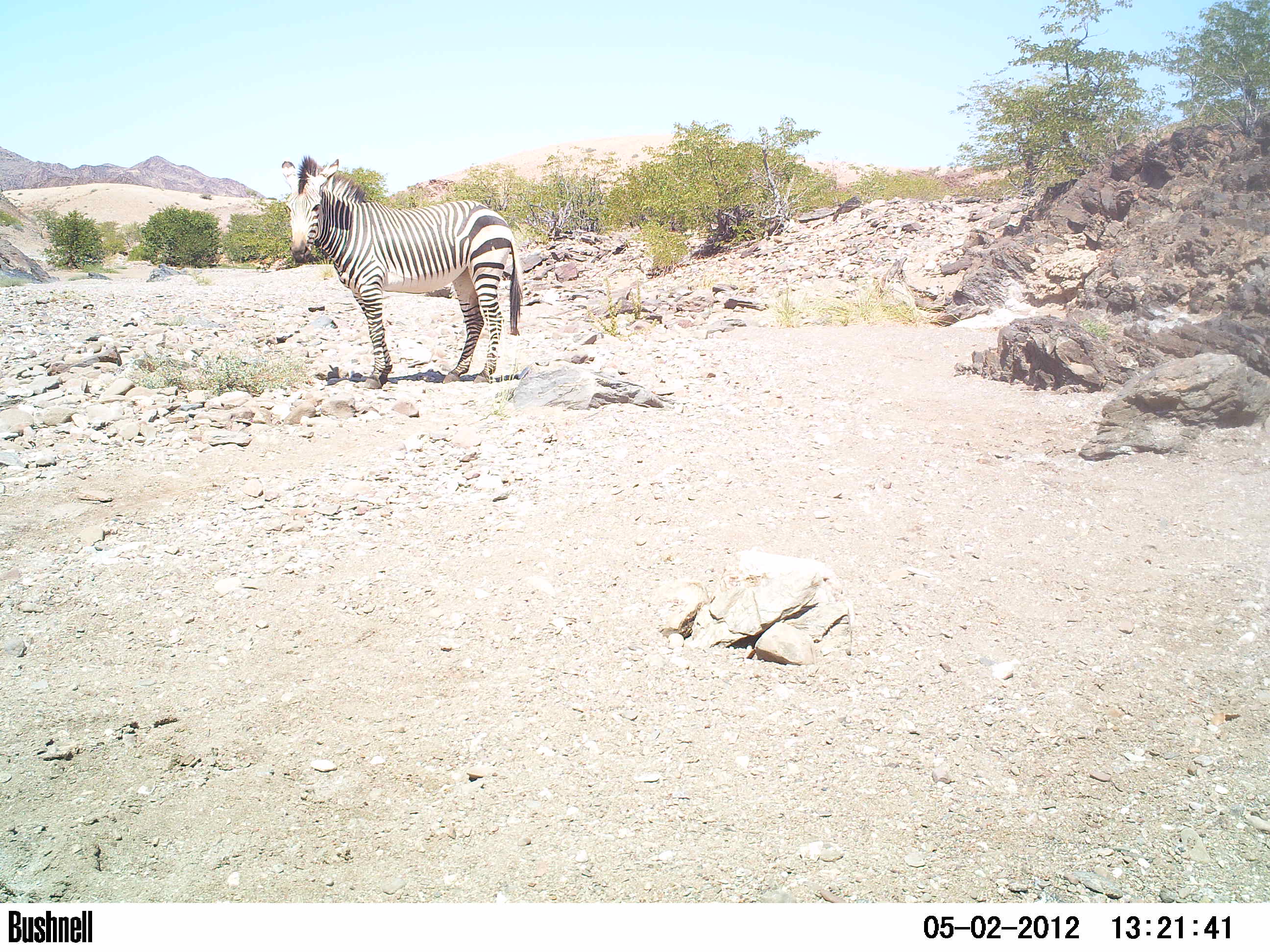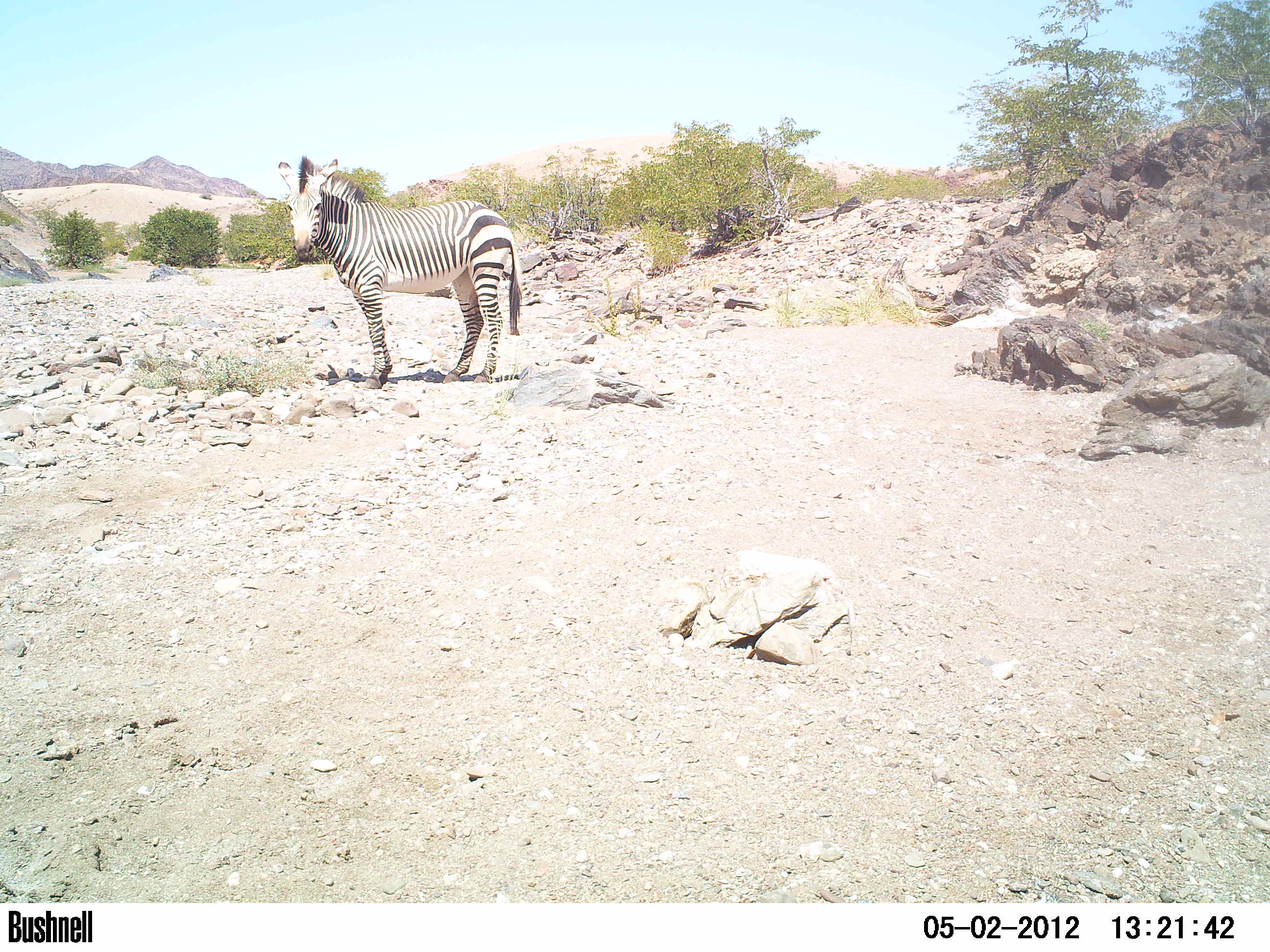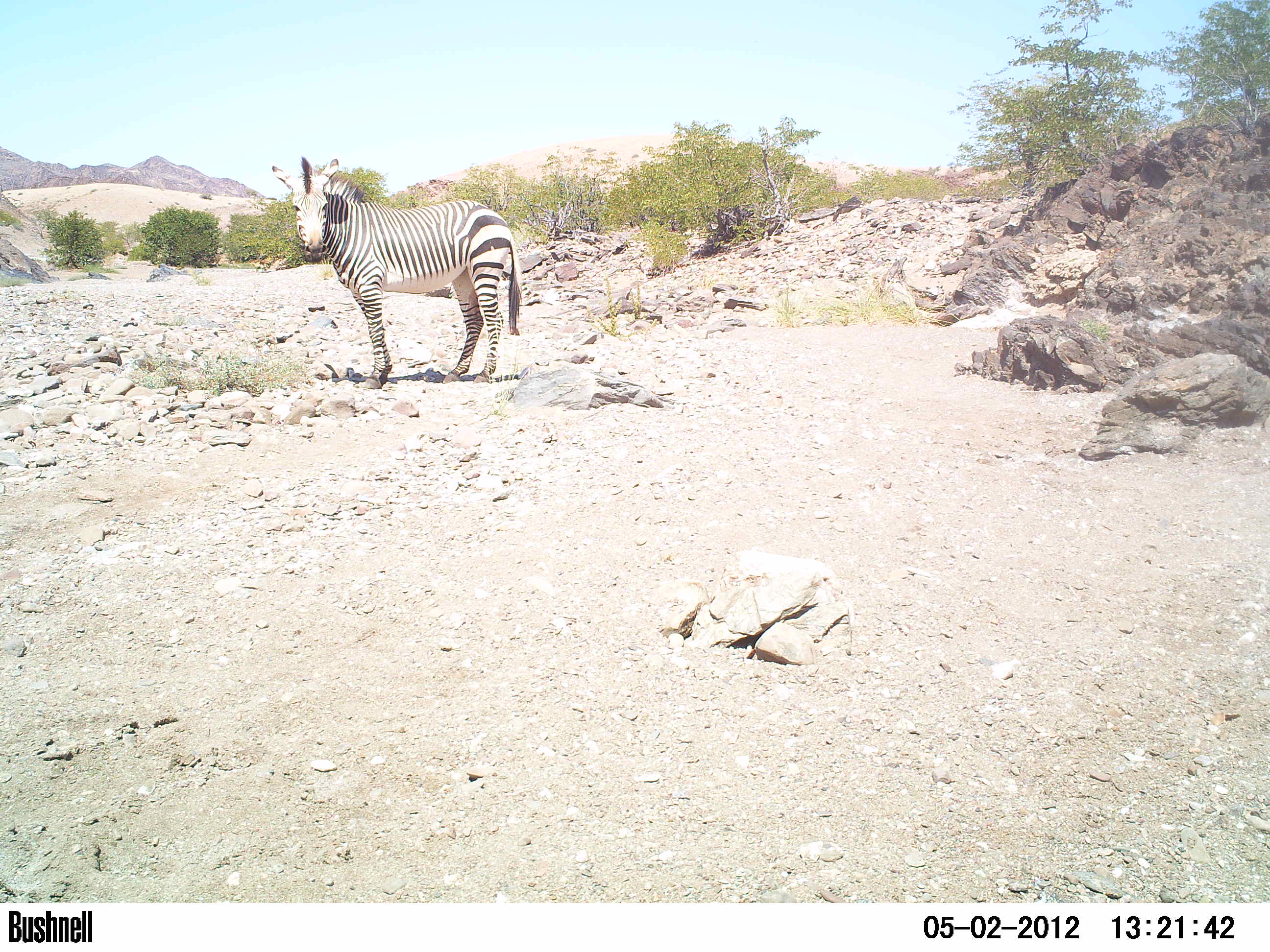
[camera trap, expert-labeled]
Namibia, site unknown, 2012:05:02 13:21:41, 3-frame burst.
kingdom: Animalia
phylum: Chordata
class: Mammalia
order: Perissodactyla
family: Equidae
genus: Equus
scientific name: Equus zebra hartmannae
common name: hartmann's mountain zebra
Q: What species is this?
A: Equus zebra hartmannae (hartmann's mountain zebra).